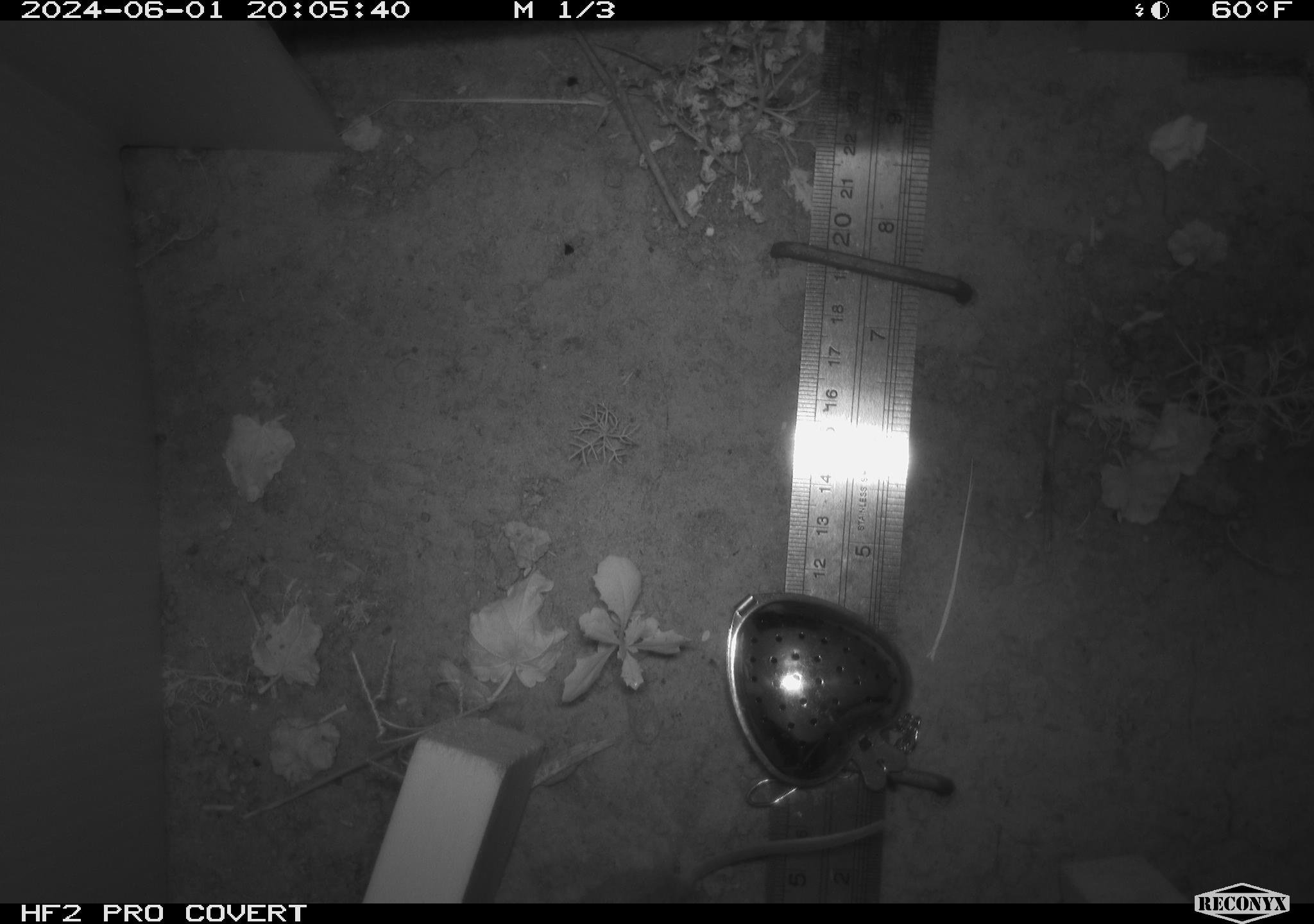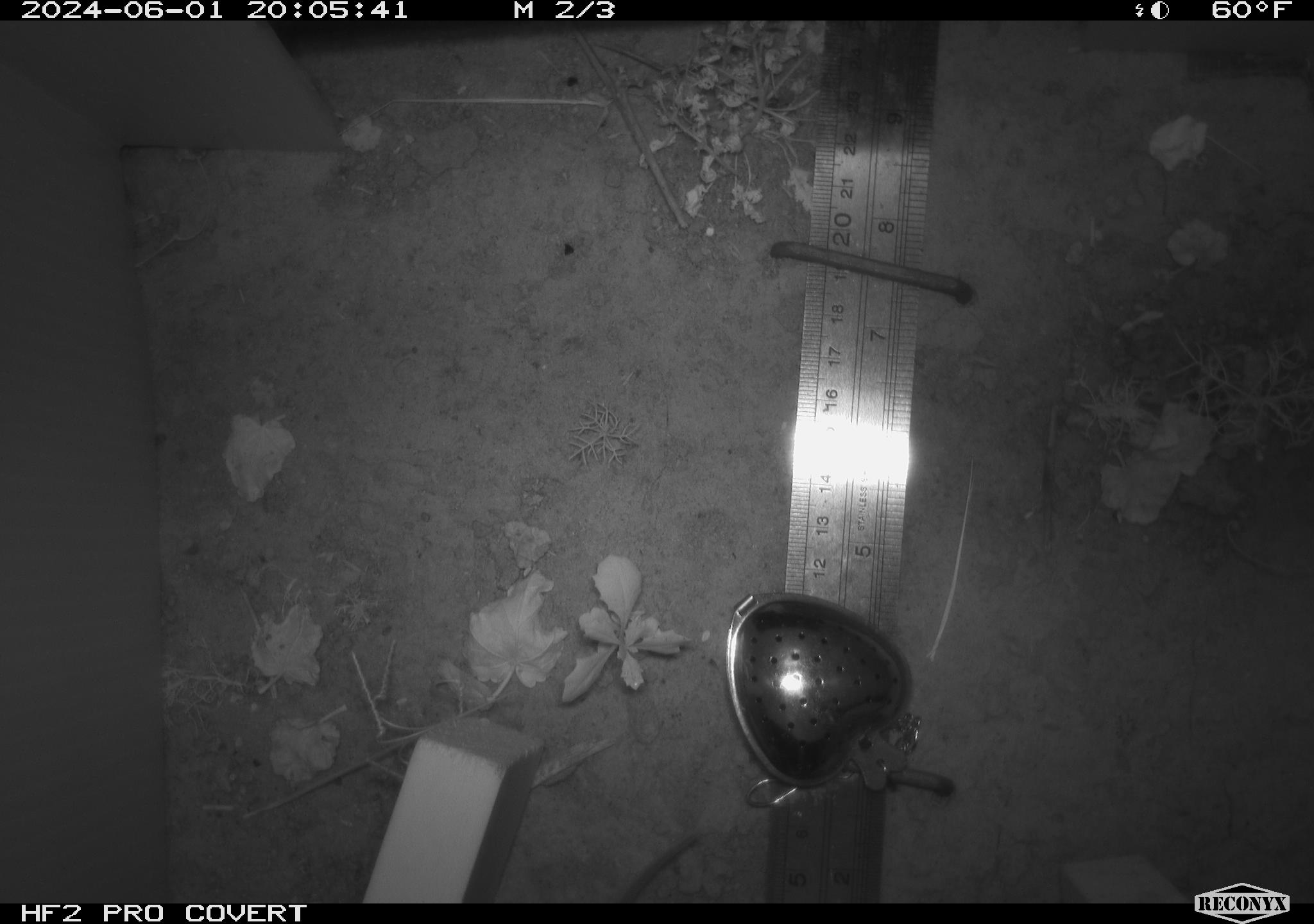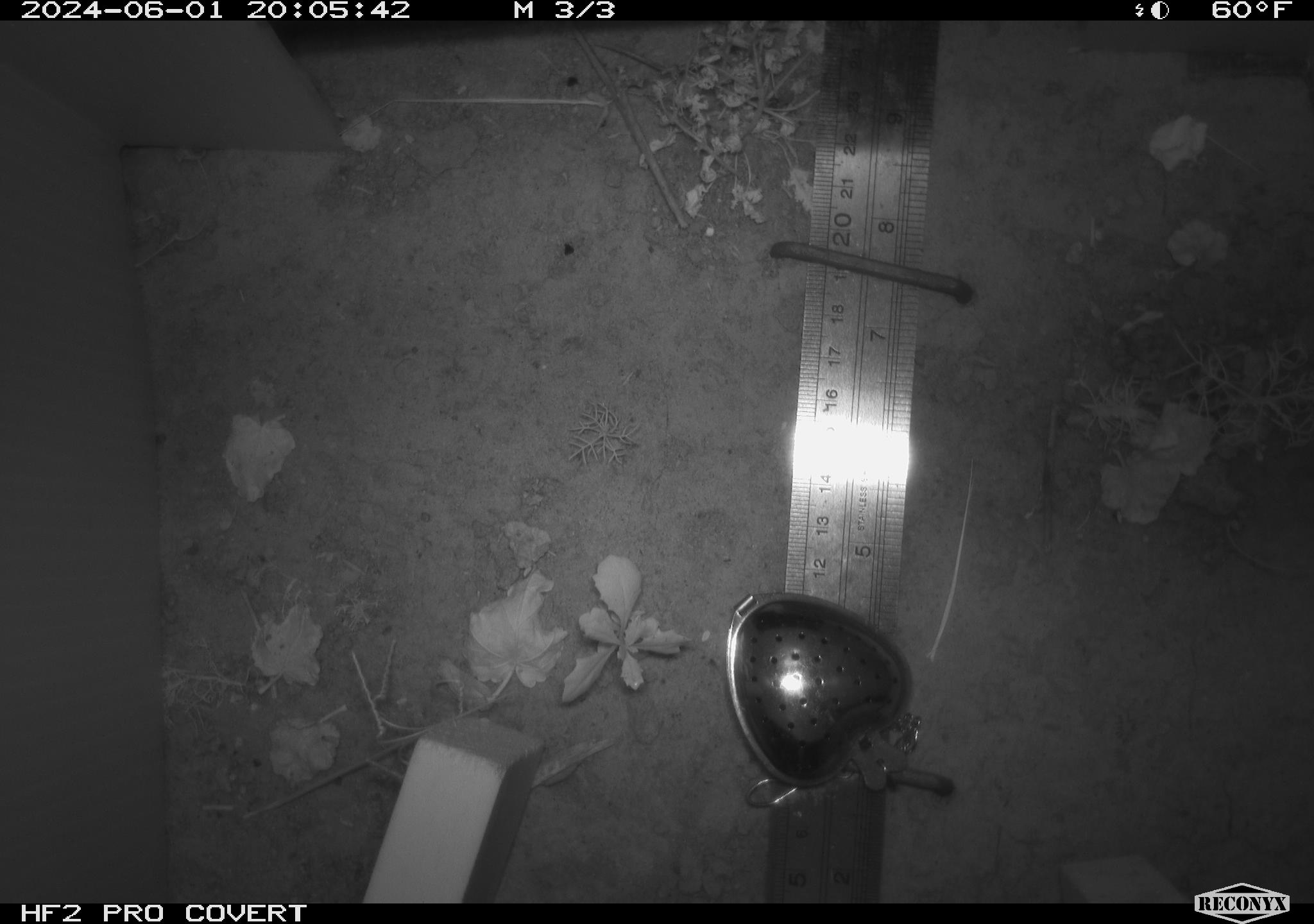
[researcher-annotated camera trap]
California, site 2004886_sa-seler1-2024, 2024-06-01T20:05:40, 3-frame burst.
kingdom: Animalia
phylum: Chordata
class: Mammalia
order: Rodentia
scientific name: Rodentia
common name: mouse species